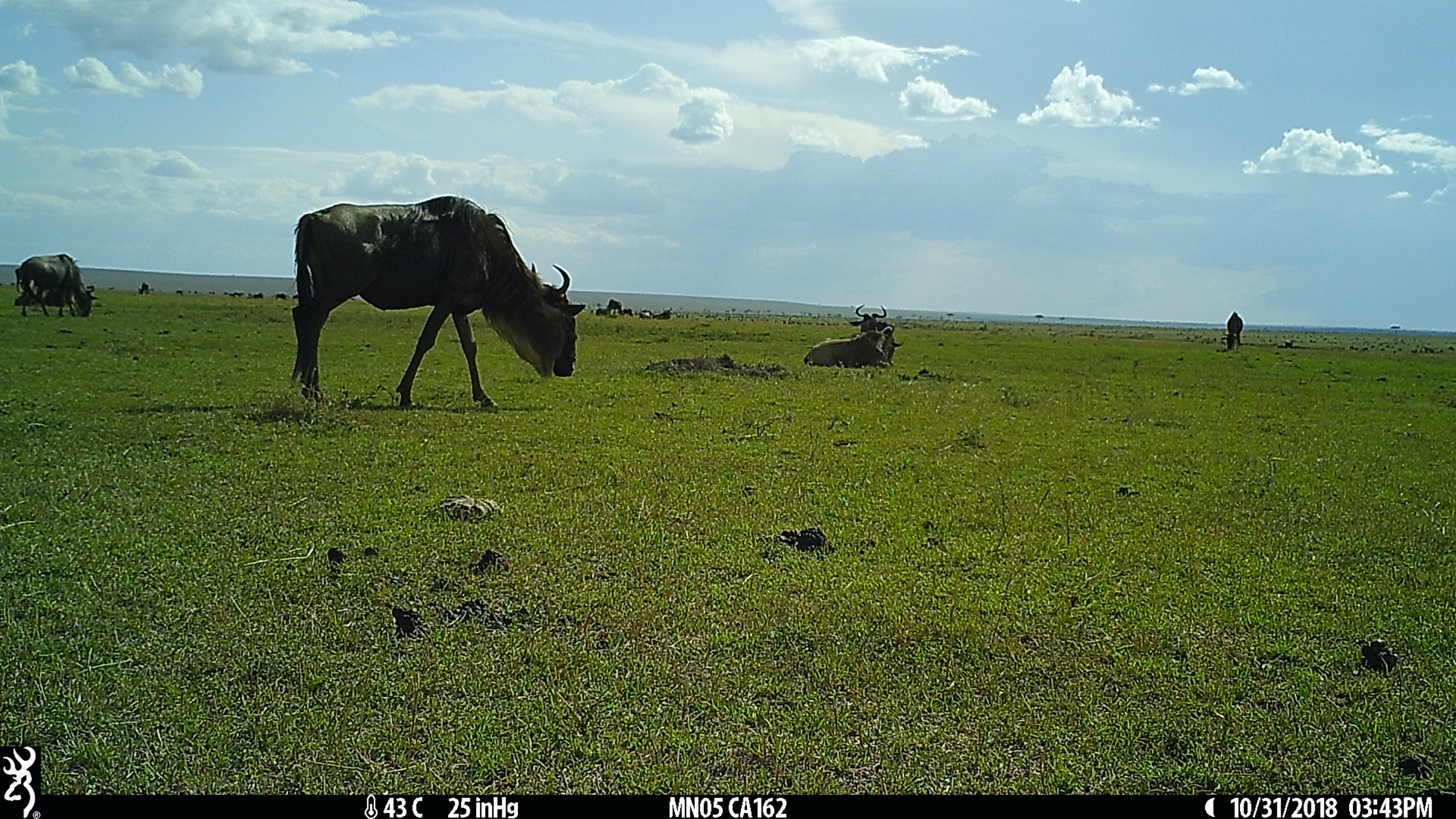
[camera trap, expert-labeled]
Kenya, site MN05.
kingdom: Animalia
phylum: Chordata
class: Mammalia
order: Artiodactyla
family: Bovidae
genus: Connochaetes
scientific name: Connochaetes taurinus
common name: blue wildebeest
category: wildebeest